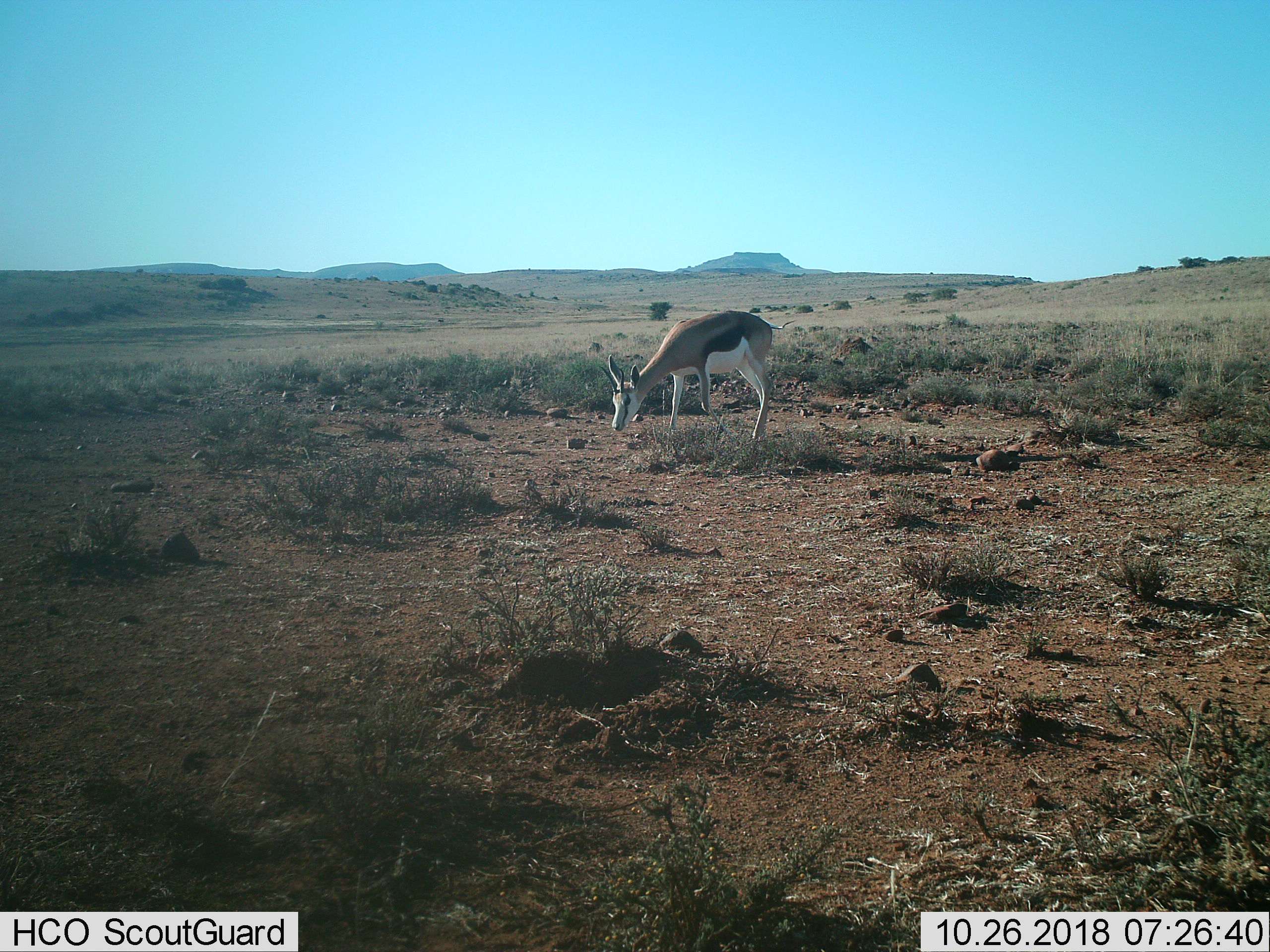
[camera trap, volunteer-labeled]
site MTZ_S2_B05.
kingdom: Animalia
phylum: Chordata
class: Mammalia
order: Artiodactyla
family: Bovidae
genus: Antidorcas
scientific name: Antidorcas marsupialis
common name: springbok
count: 1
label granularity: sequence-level